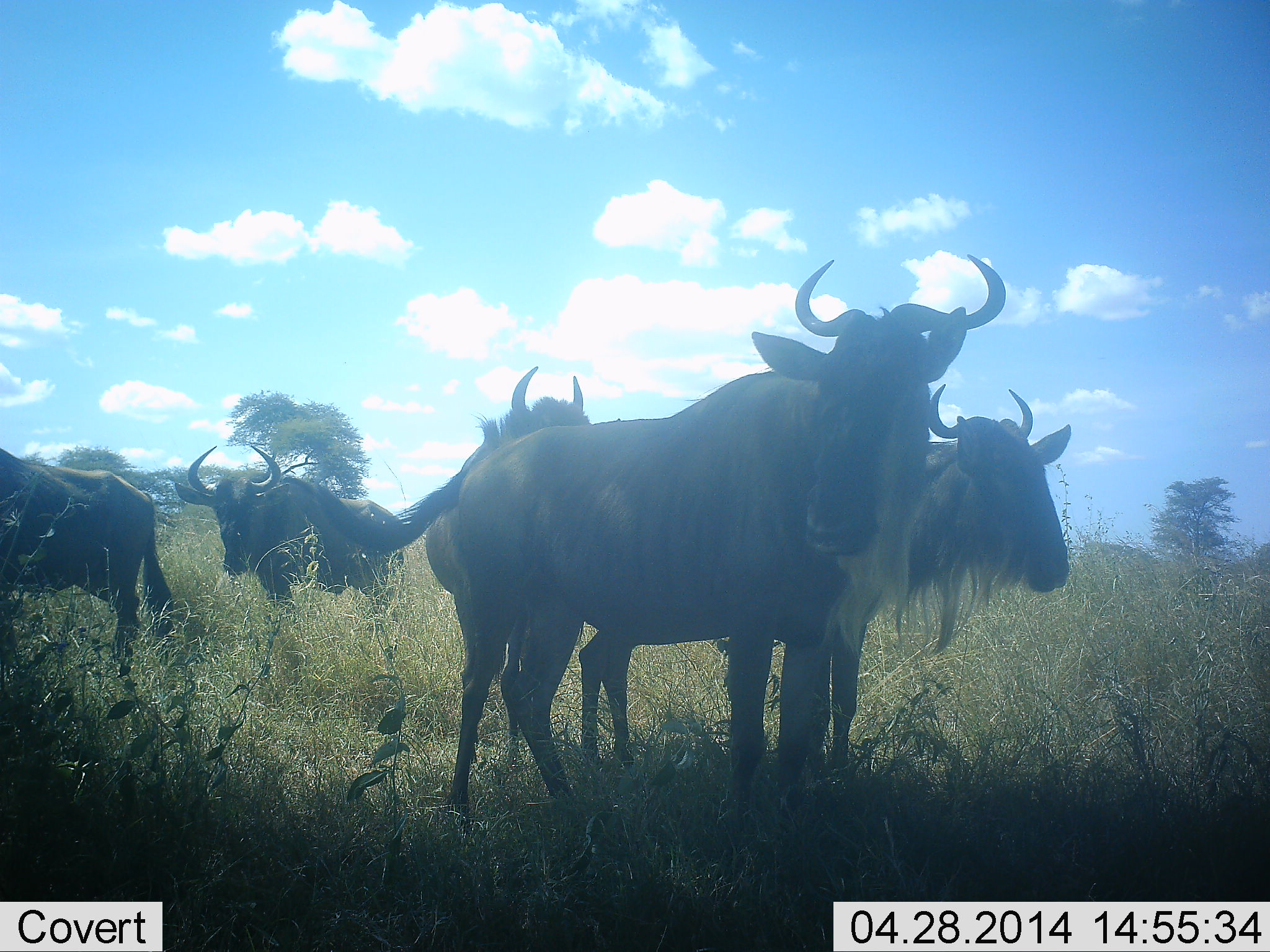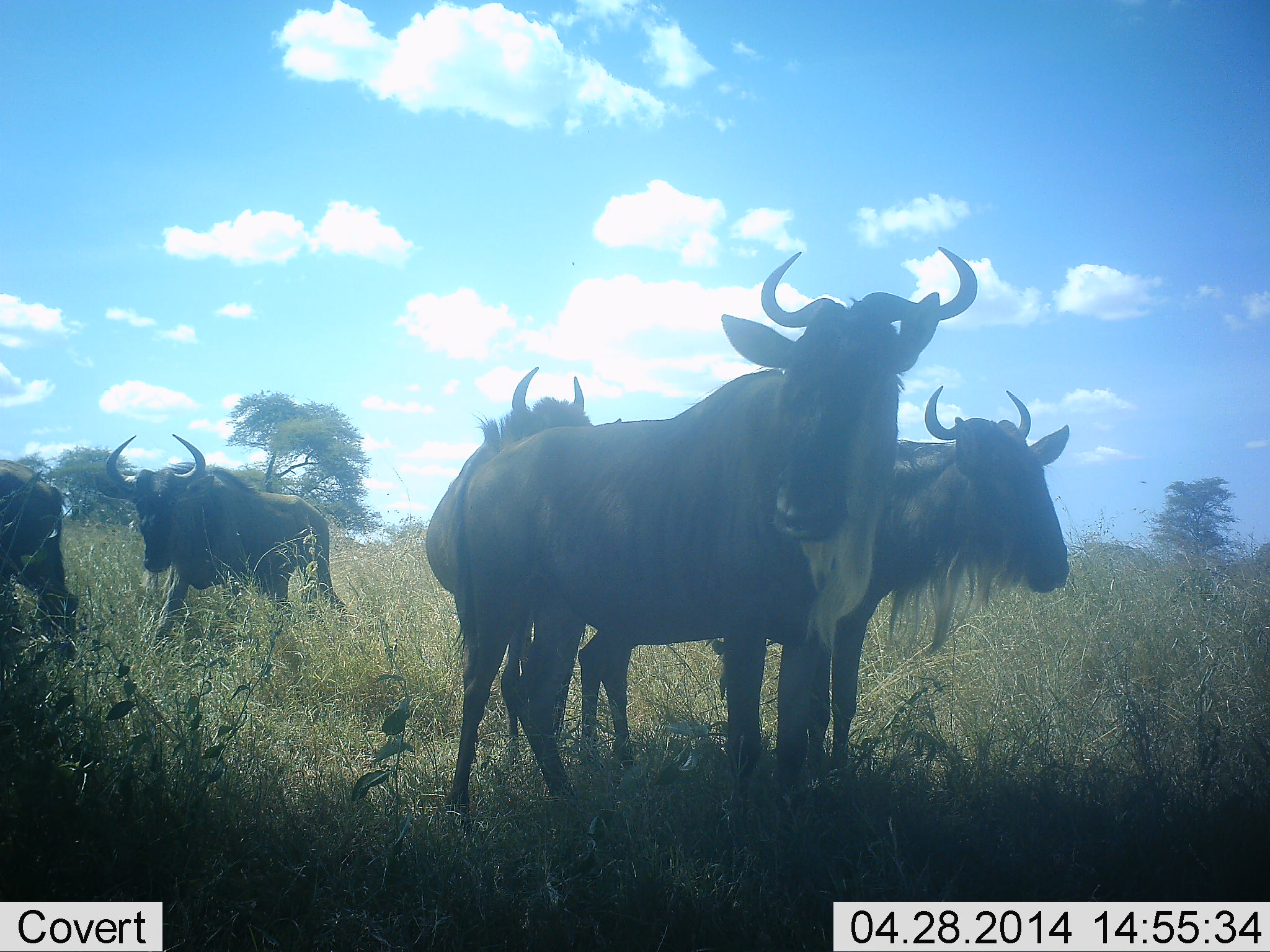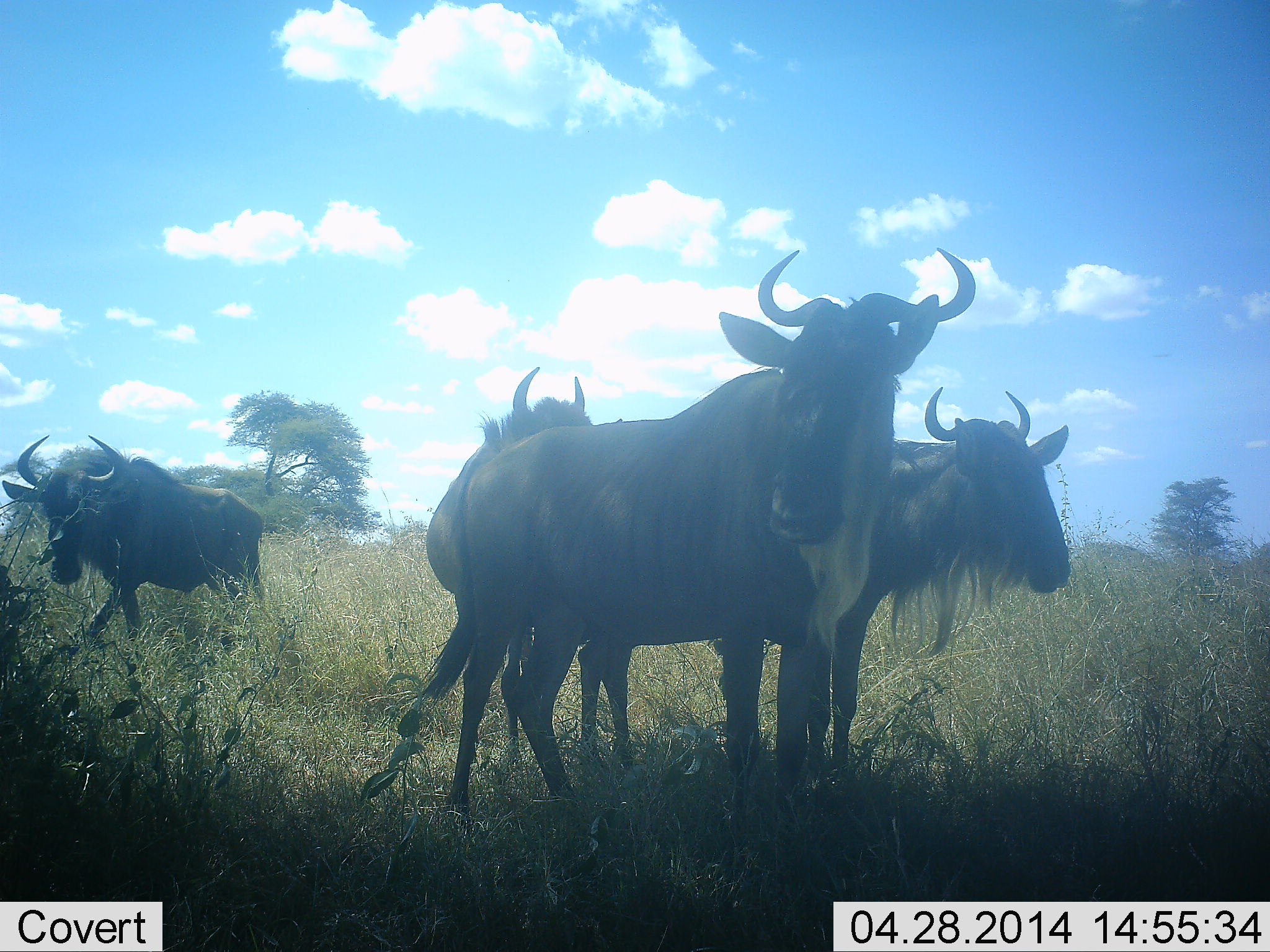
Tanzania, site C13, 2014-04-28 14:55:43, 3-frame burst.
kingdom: Animalia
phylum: Chordata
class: Mammalia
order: Artiodactyla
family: Bovidae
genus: Connochaetes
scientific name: Connochaetes taurinus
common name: blue wildebeest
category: wildebeest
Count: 5.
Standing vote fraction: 90%.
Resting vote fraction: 20%.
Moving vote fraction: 50%.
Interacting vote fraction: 0%.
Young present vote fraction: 0%.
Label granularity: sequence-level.